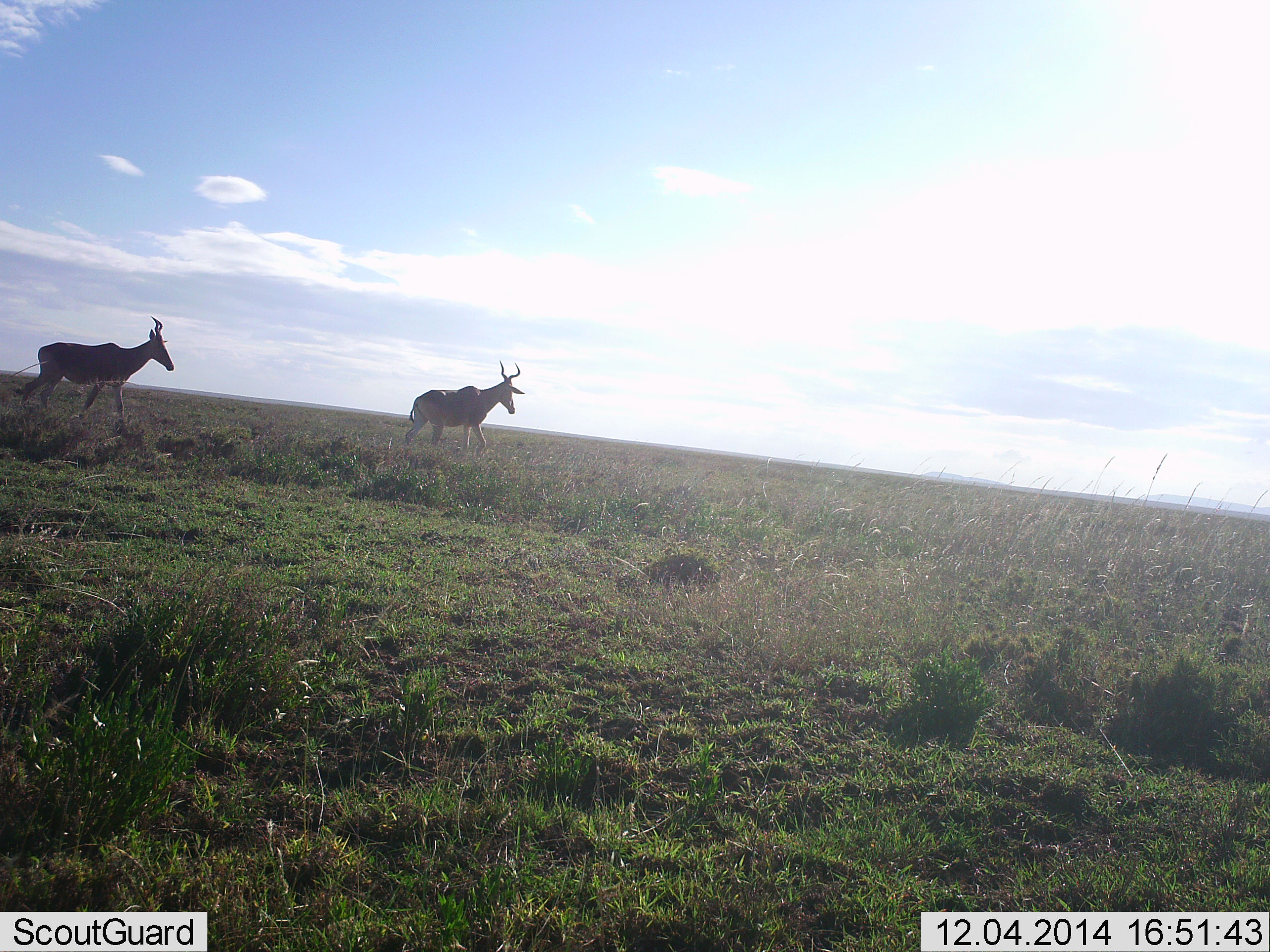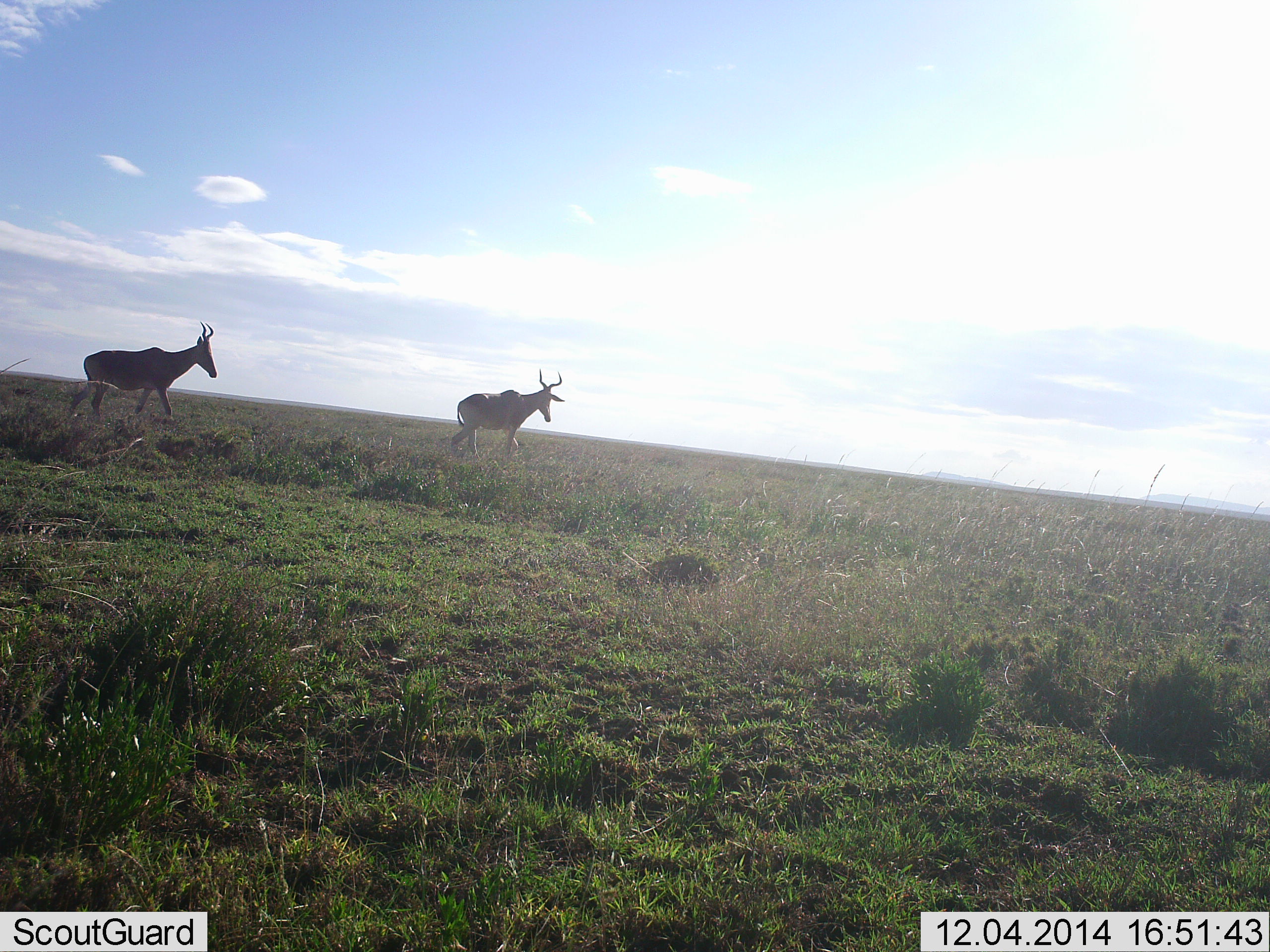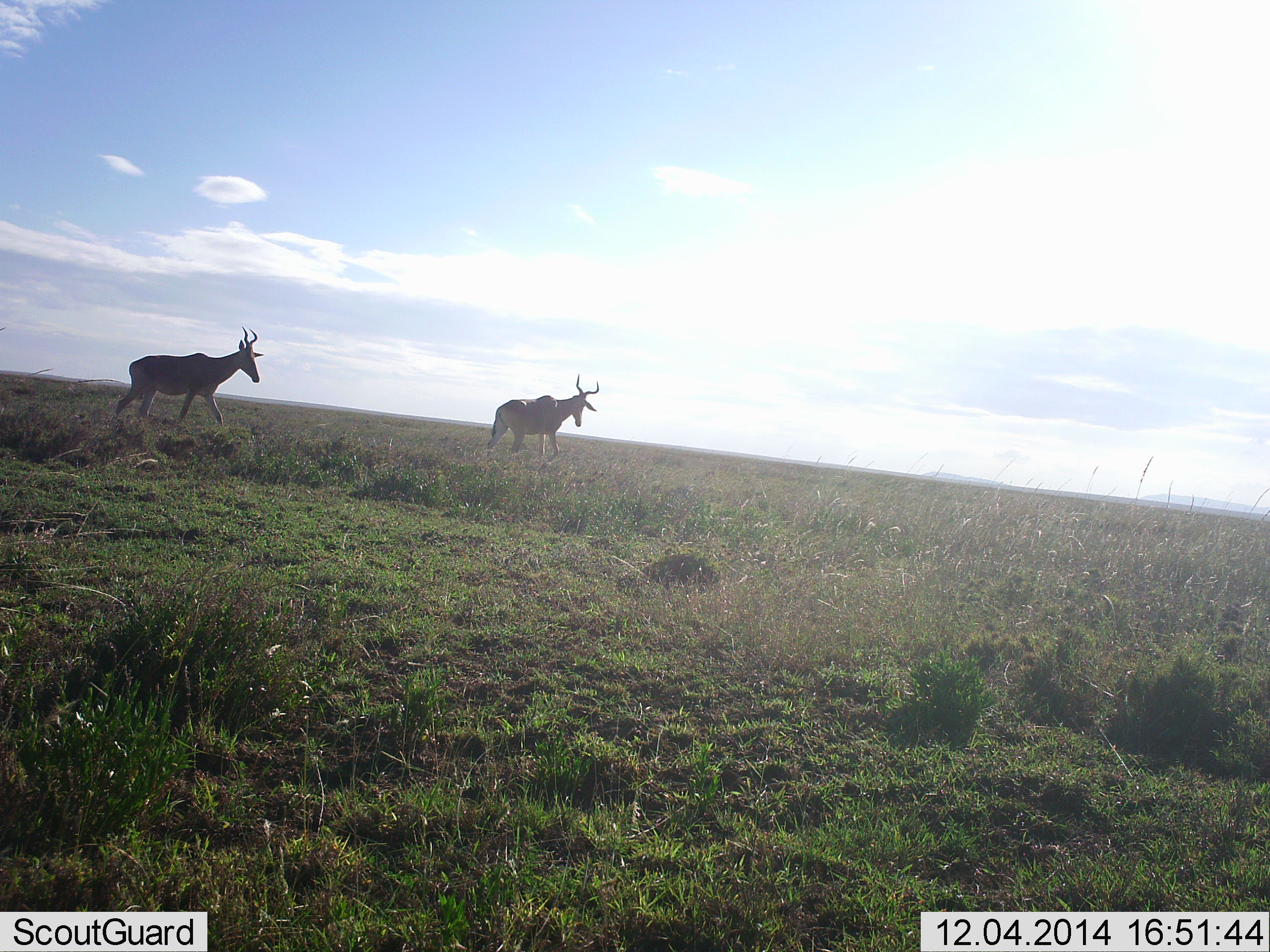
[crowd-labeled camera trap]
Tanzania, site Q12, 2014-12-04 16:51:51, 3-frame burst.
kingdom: Animalia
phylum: Chordata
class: Mammalia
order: Artiodactyla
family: Bovidae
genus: Alcelaphus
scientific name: Alcelaphus buselaphus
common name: hartebeest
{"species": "hartebeest (Alcelaphus buselaphus)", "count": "2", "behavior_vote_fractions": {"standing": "10%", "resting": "0%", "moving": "100%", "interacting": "0%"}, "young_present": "0%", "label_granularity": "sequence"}